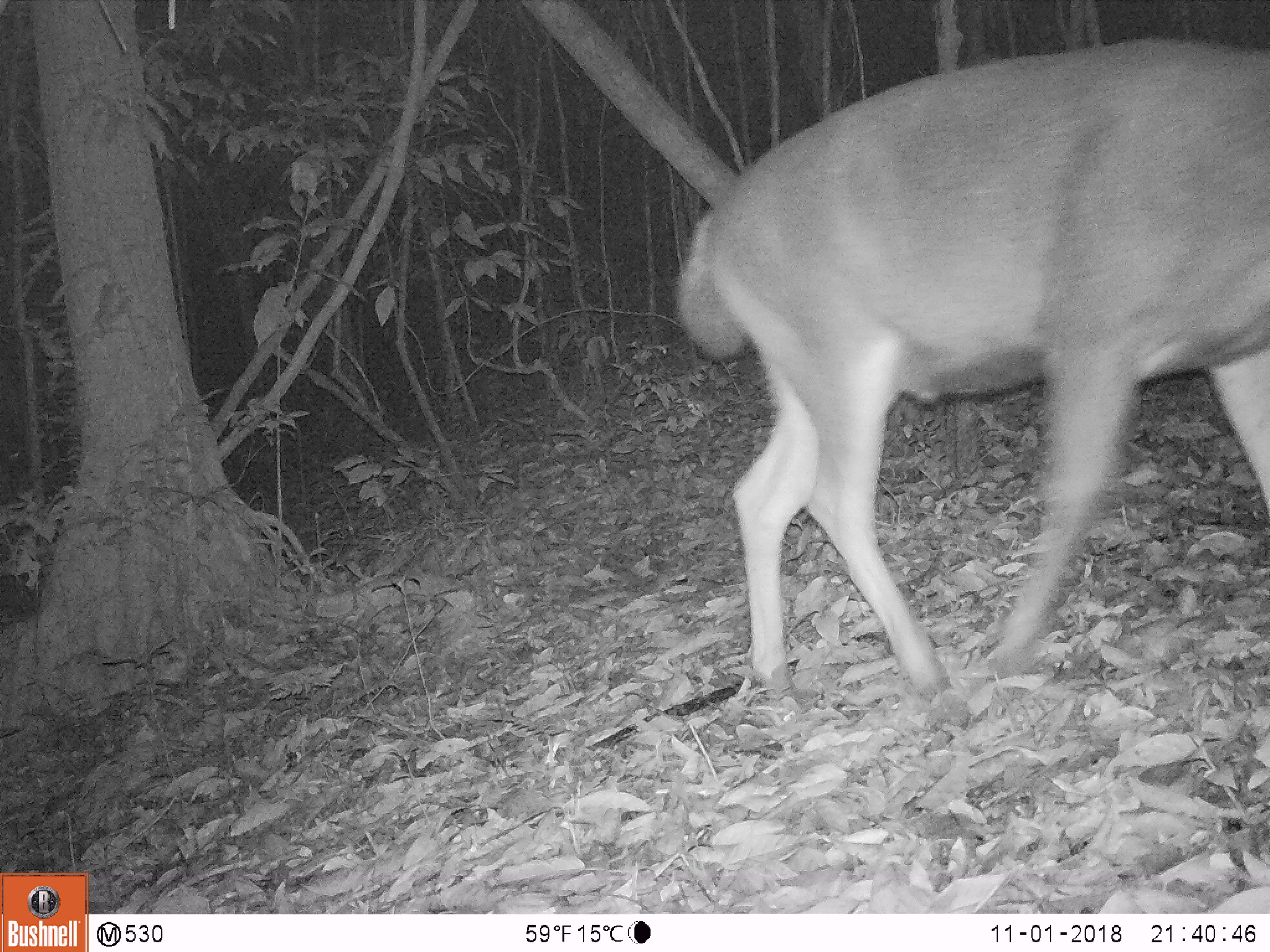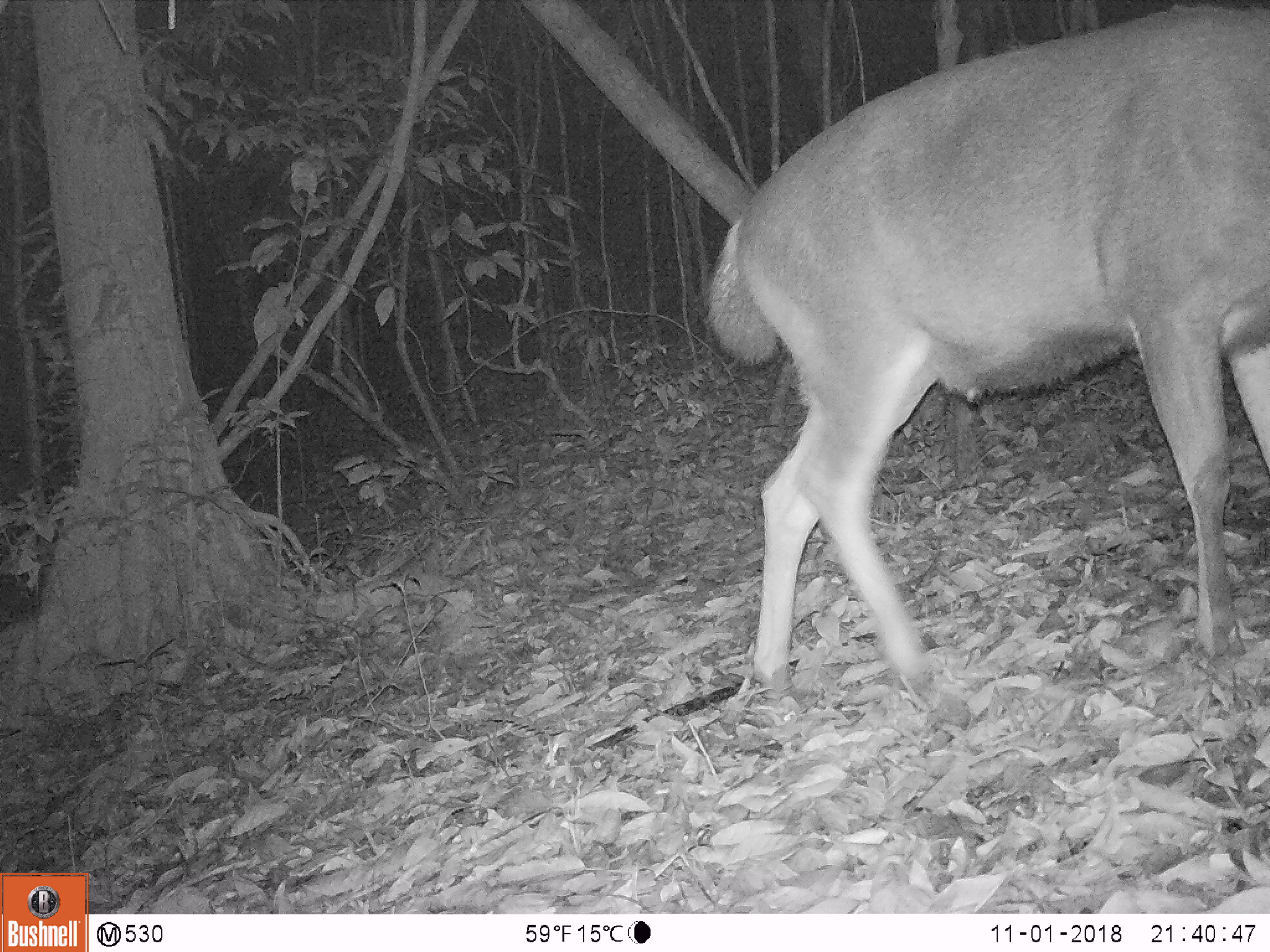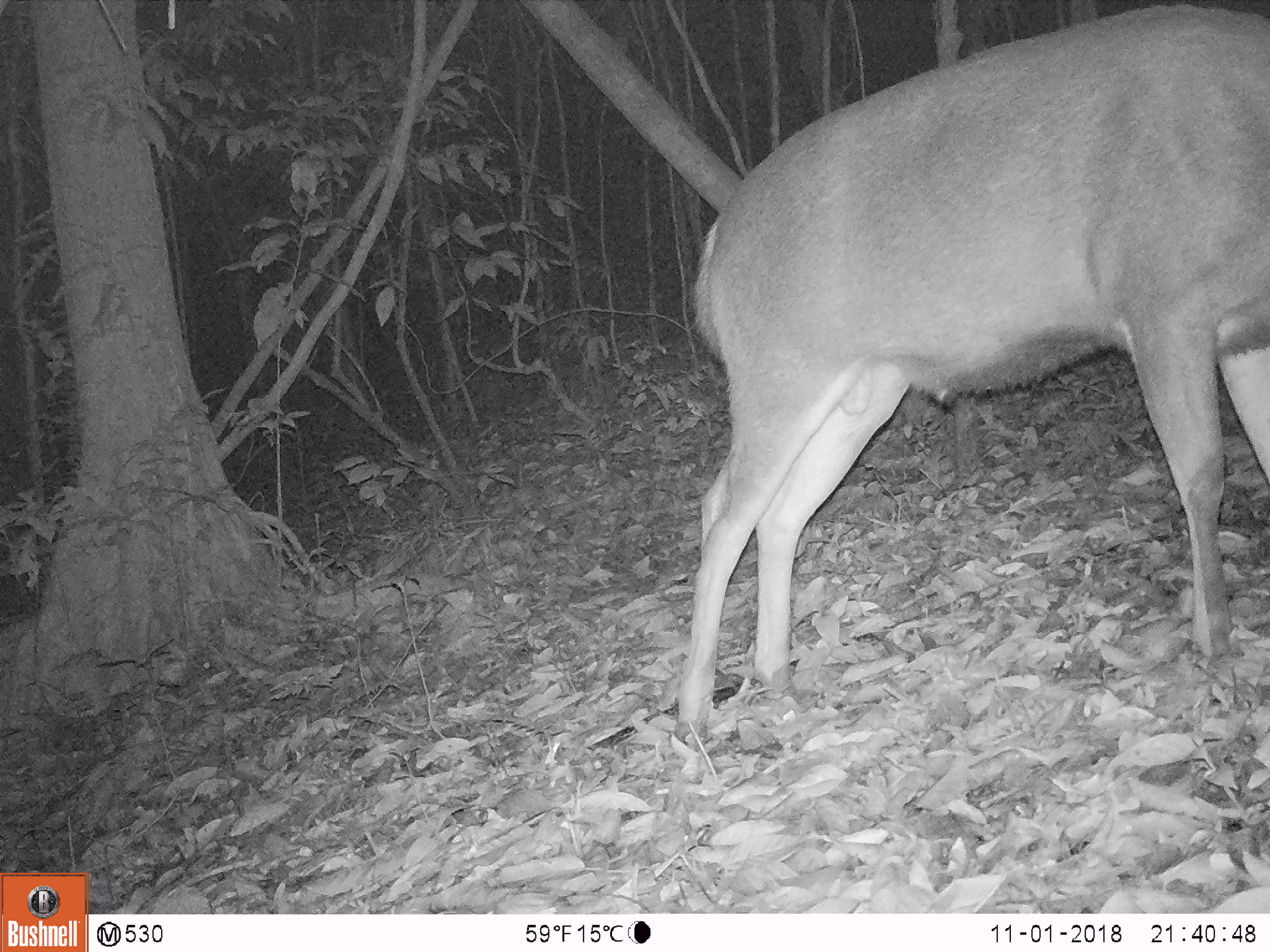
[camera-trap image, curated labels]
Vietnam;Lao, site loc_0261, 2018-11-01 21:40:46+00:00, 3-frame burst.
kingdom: Animalia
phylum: Chordata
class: Mammalia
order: Artiodactyla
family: Cervidae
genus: Rusa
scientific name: Rusa unicolor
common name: sambar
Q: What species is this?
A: Sambar (Rusa unicolor).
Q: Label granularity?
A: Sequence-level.